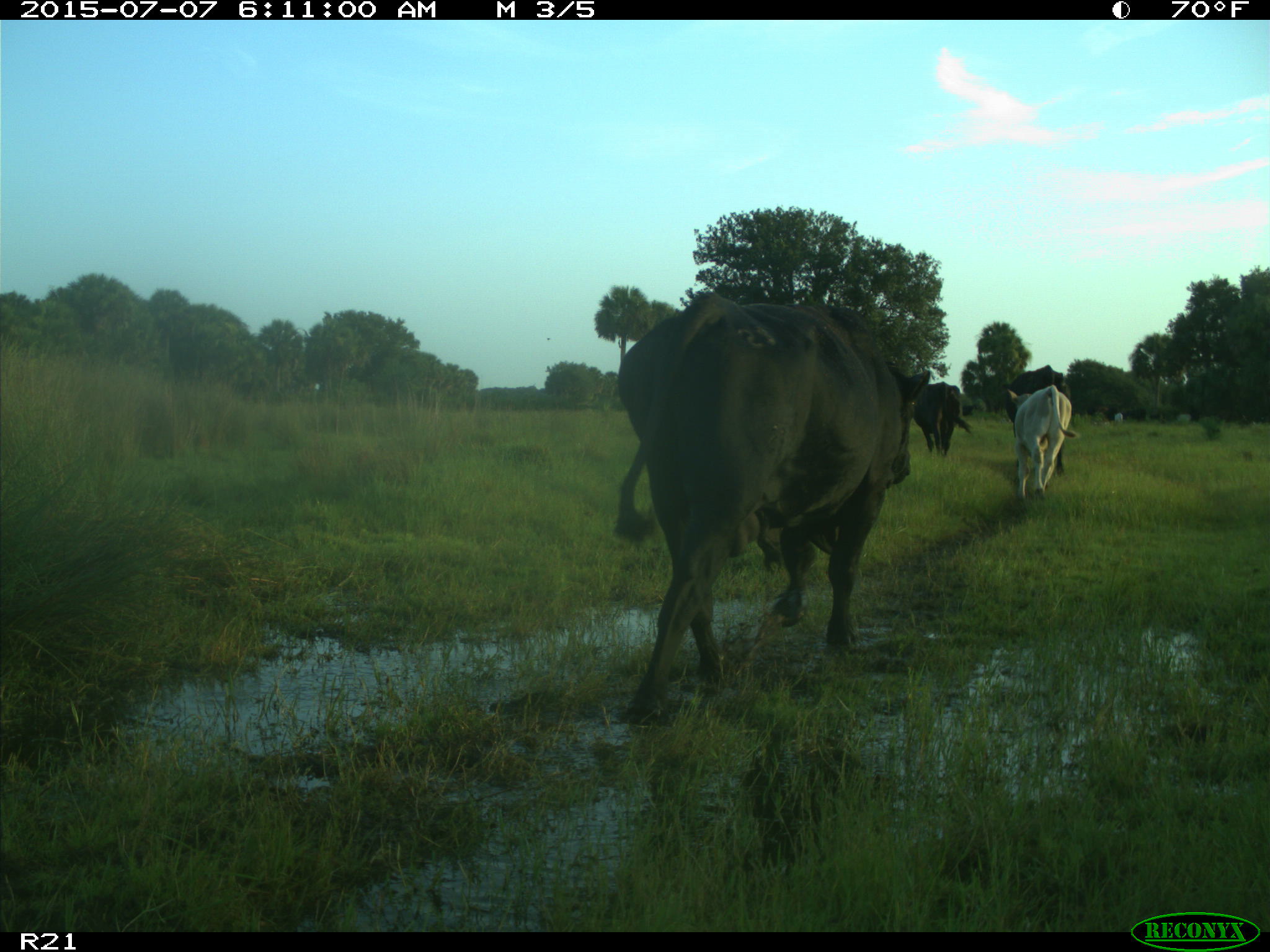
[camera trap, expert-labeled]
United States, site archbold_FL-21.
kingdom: Animalia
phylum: Chordata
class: Mammalia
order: Artiodactyla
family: Bovidae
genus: Bos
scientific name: Bos taurus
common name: domestic cow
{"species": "Bos taurus (domestic cow)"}